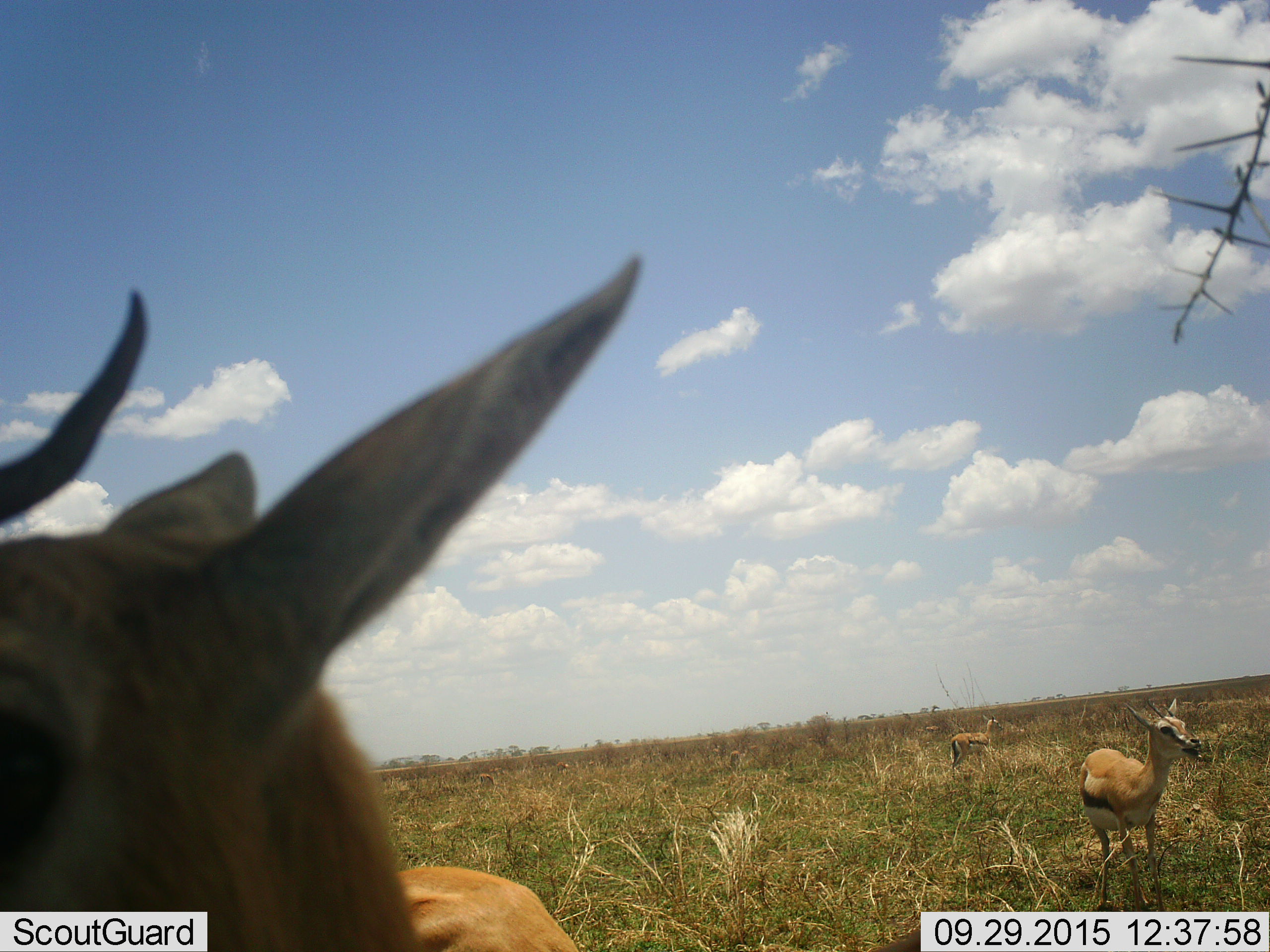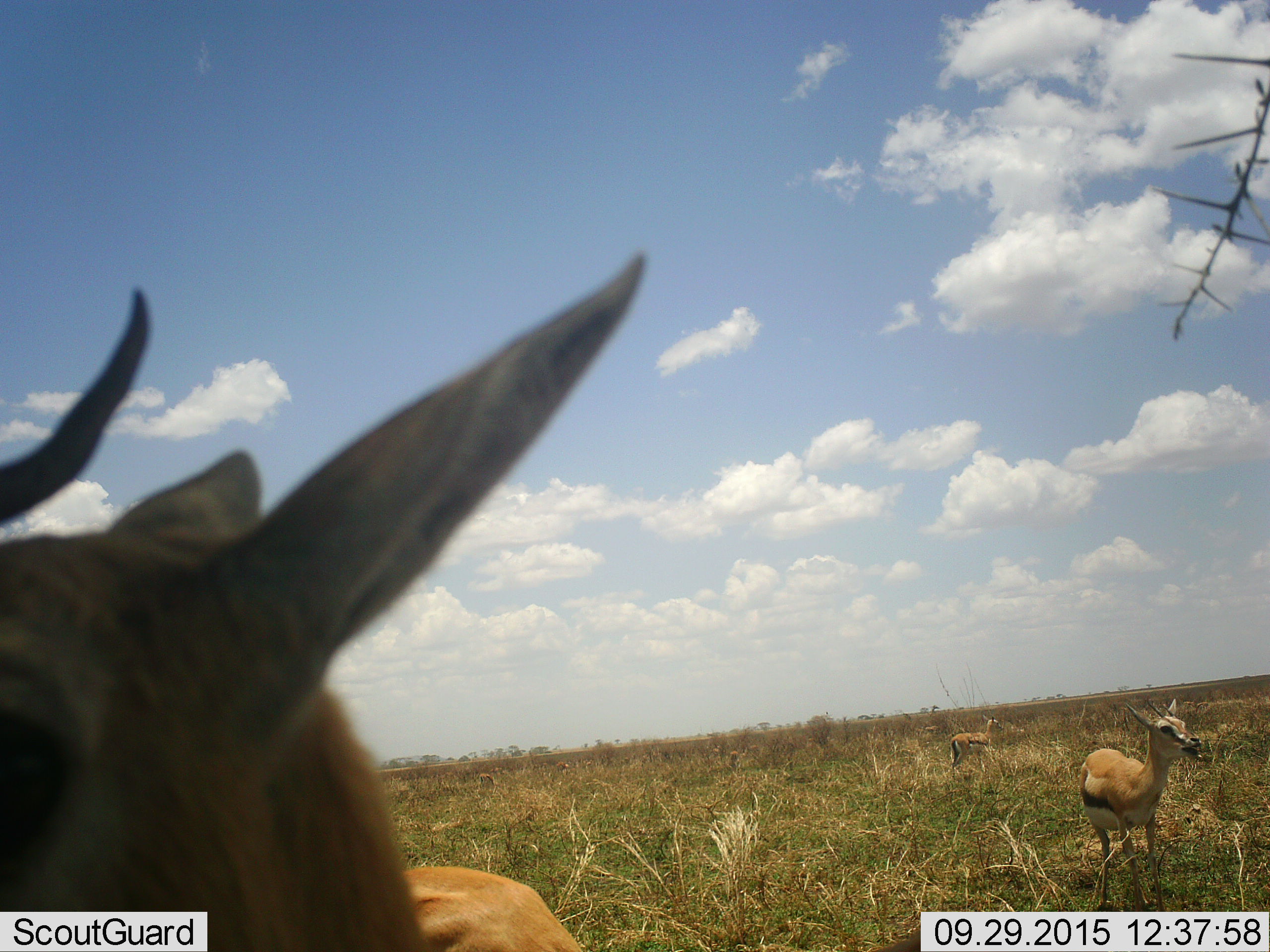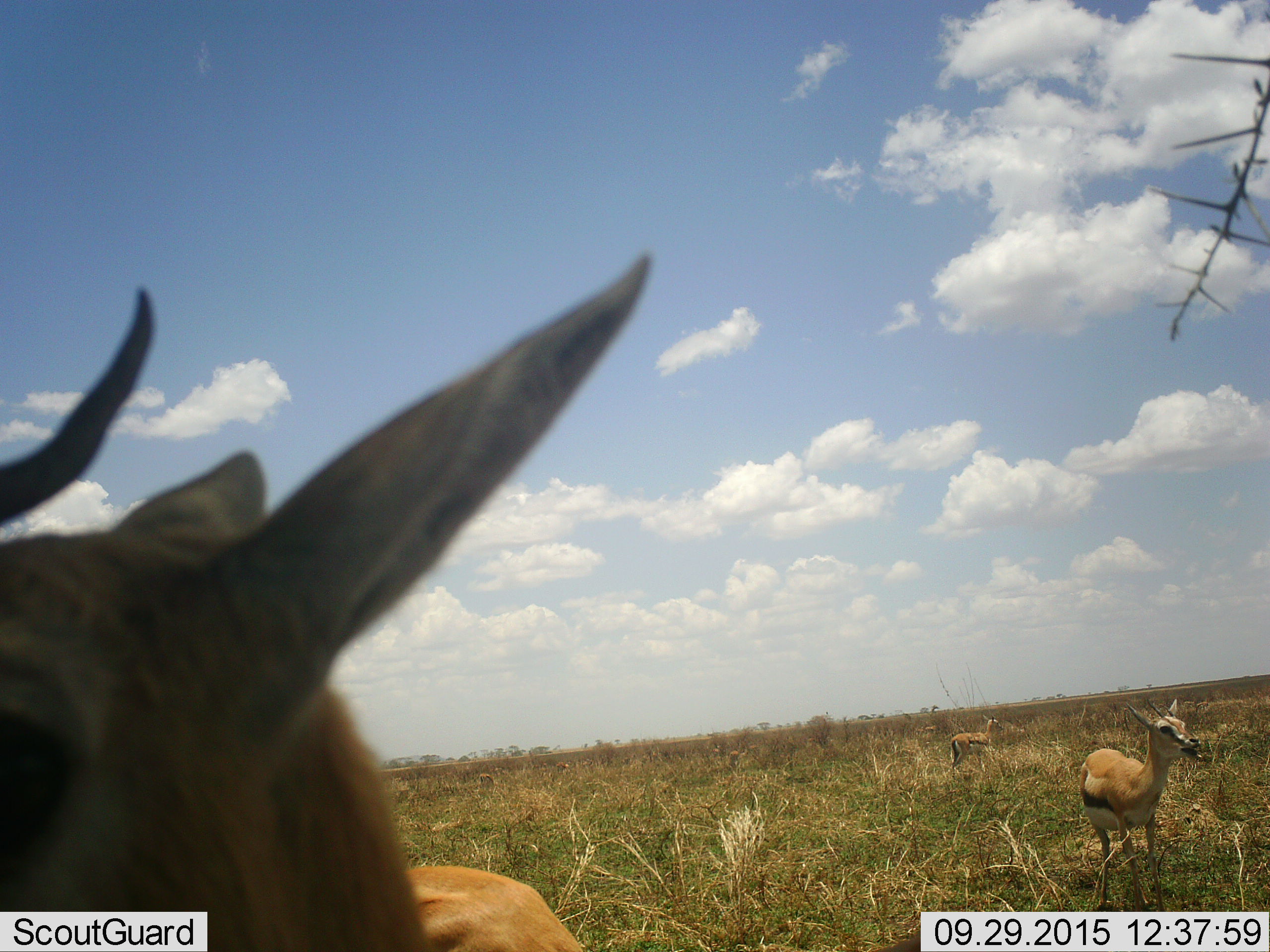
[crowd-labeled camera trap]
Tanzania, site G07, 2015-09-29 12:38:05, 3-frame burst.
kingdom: Animalia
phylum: Chordata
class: Mammalia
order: Artiodactyla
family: Bovidae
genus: Eudorcas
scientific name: Eudorcas thomsonii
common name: thomson's gazelle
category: gazellethomsons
Gazellethomsons (thomson's gazelle) (Eudorcas thomsonii), count 3. Behavior (volunteer vote fractions): standing 100%, resting 0%, moving 0%, interacting 0%. Young present (vote fraction): 20%. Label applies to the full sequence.